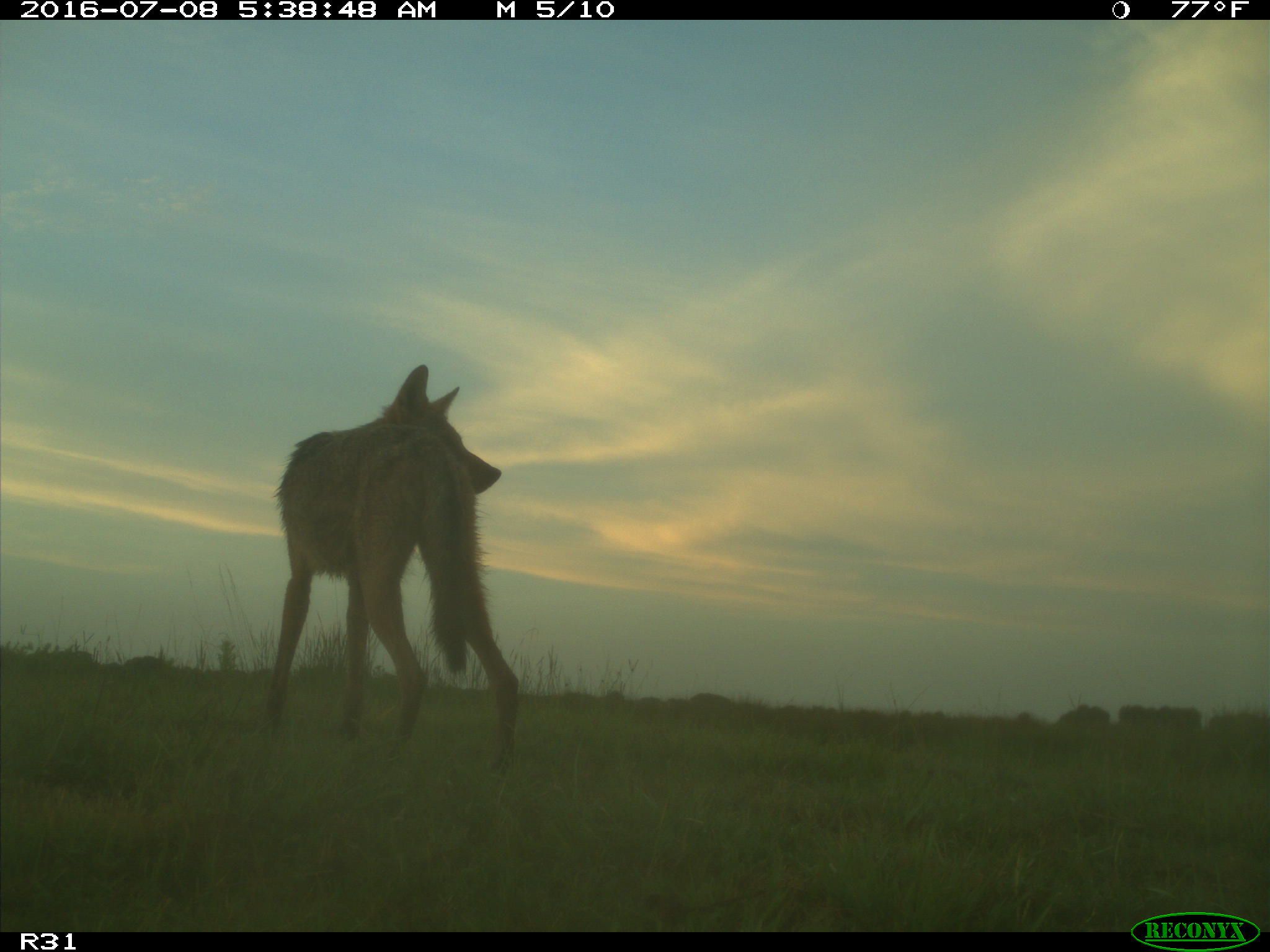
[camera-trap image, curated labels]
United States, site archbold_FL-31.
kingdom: Animalia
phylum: Chordata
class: Mammalia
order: Carnivora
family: Canidae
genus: Canis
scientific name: Canis latrans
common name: coyote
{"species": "Canis latrans (coyote)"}